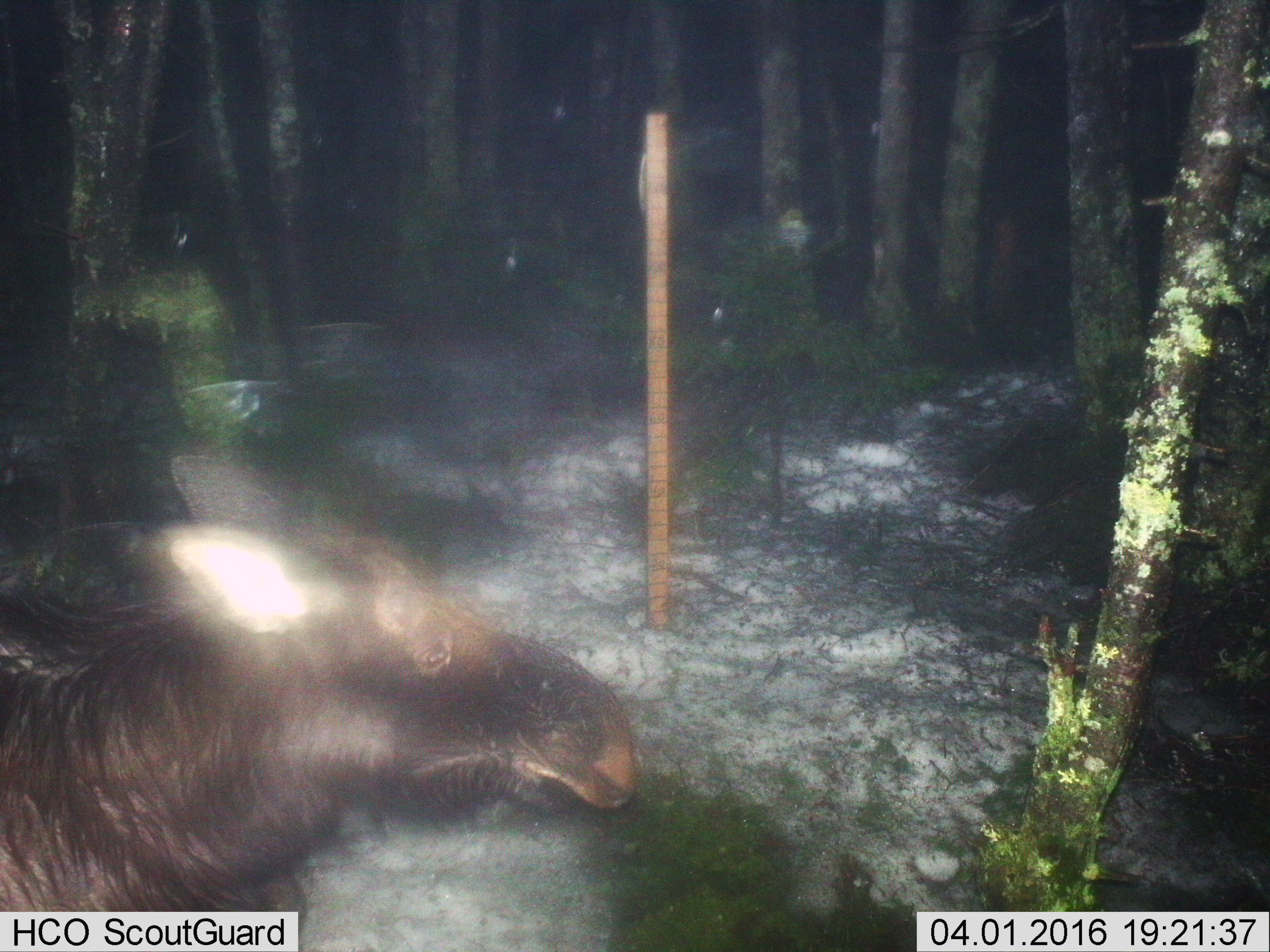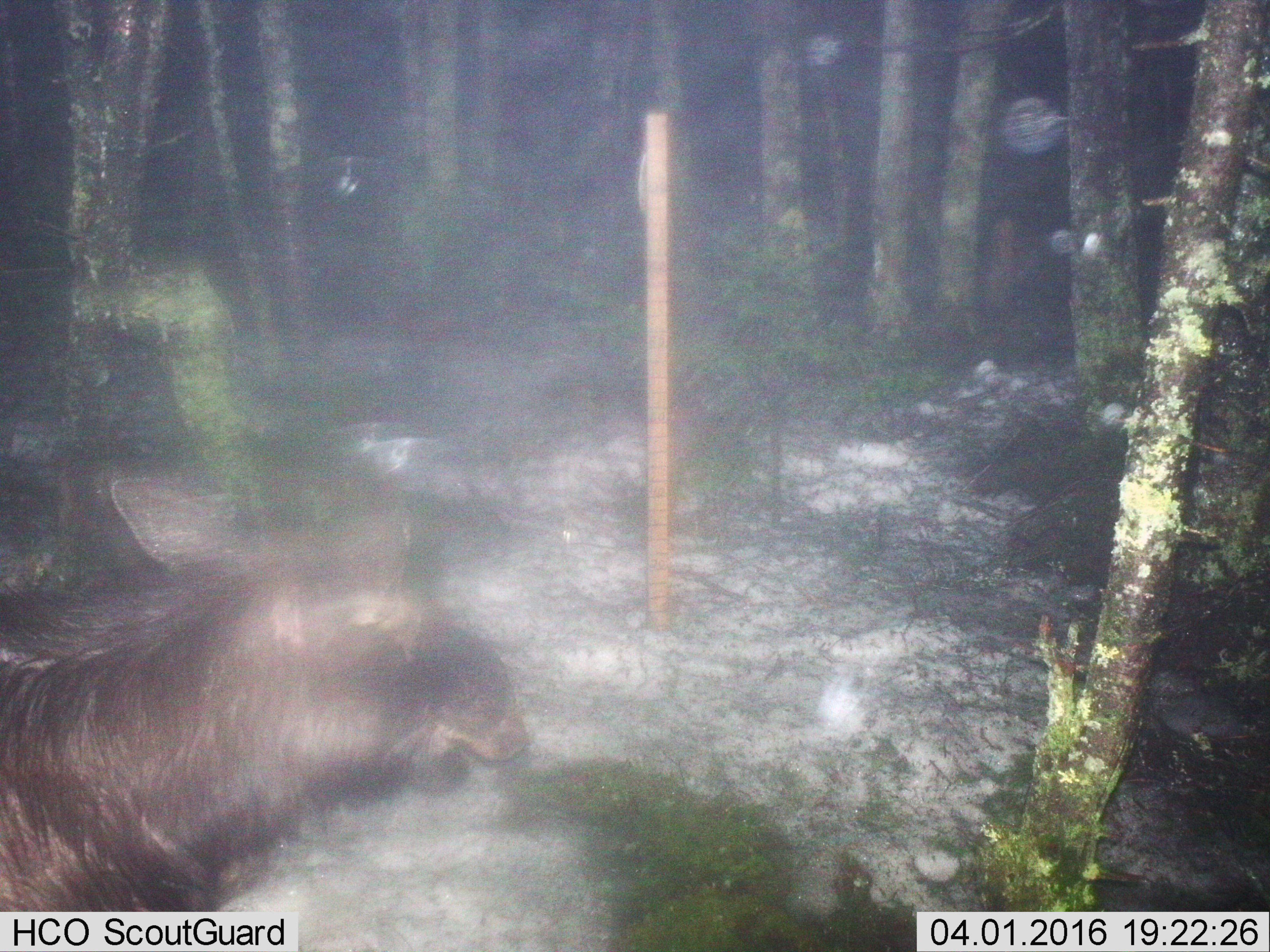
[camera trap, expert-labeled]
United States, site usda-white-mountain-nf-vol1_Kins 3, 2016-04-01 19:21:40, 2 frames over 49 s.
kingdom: Animalia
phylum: Chordata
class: Mammalia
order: Artiodactyla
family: Cervidae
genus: Alces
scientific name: Alces alces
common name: moose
Moose (Alces alces).